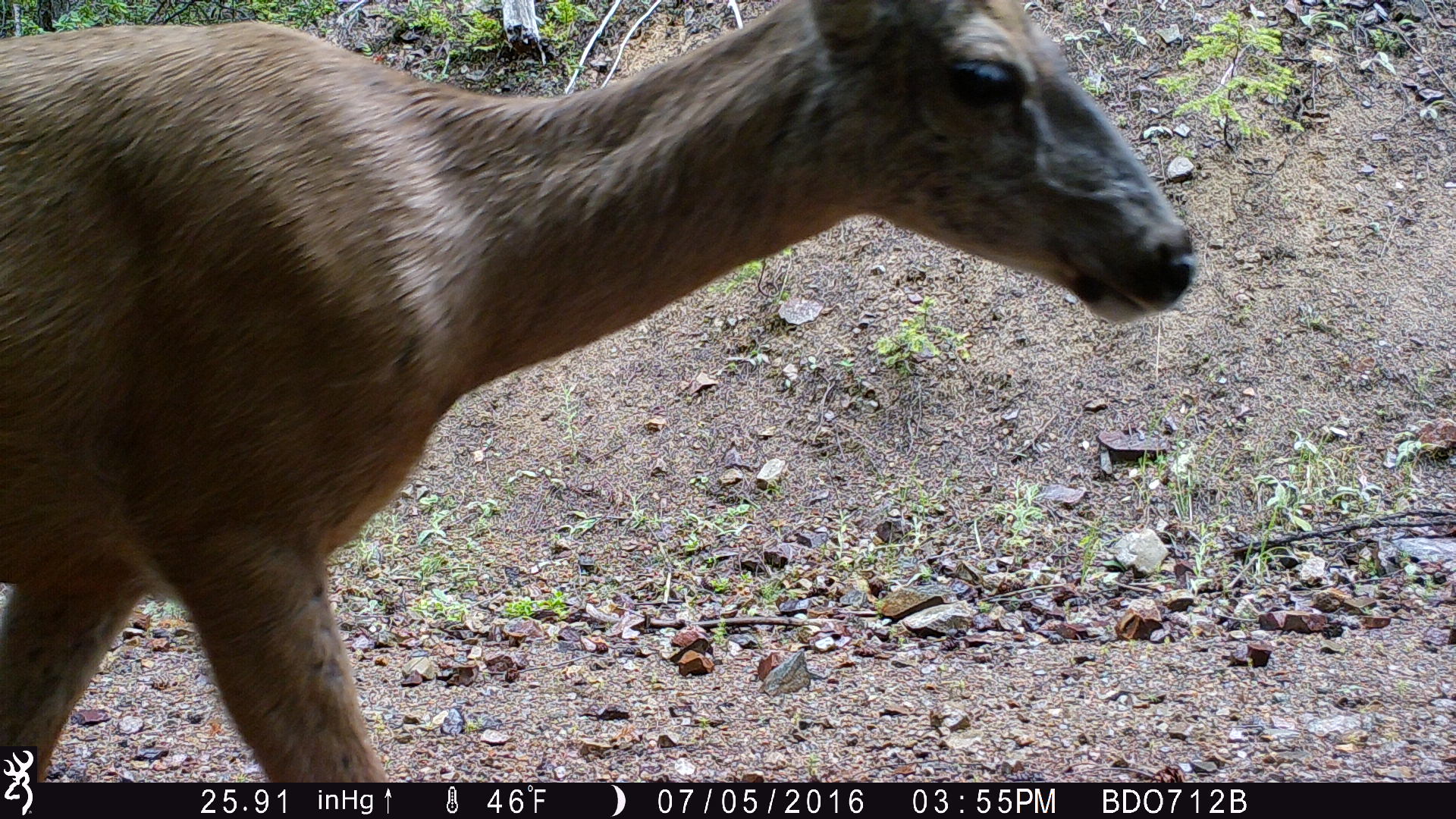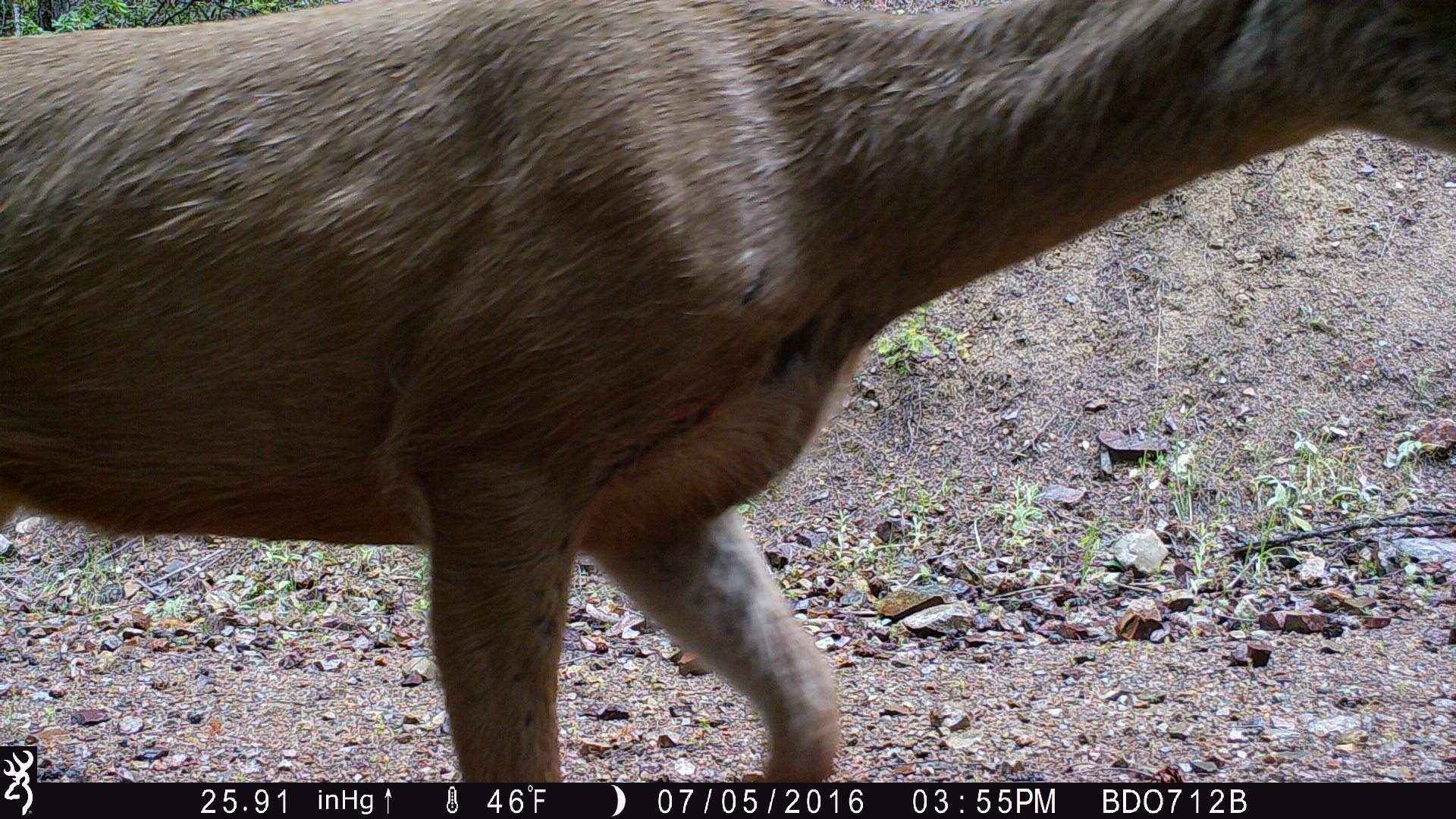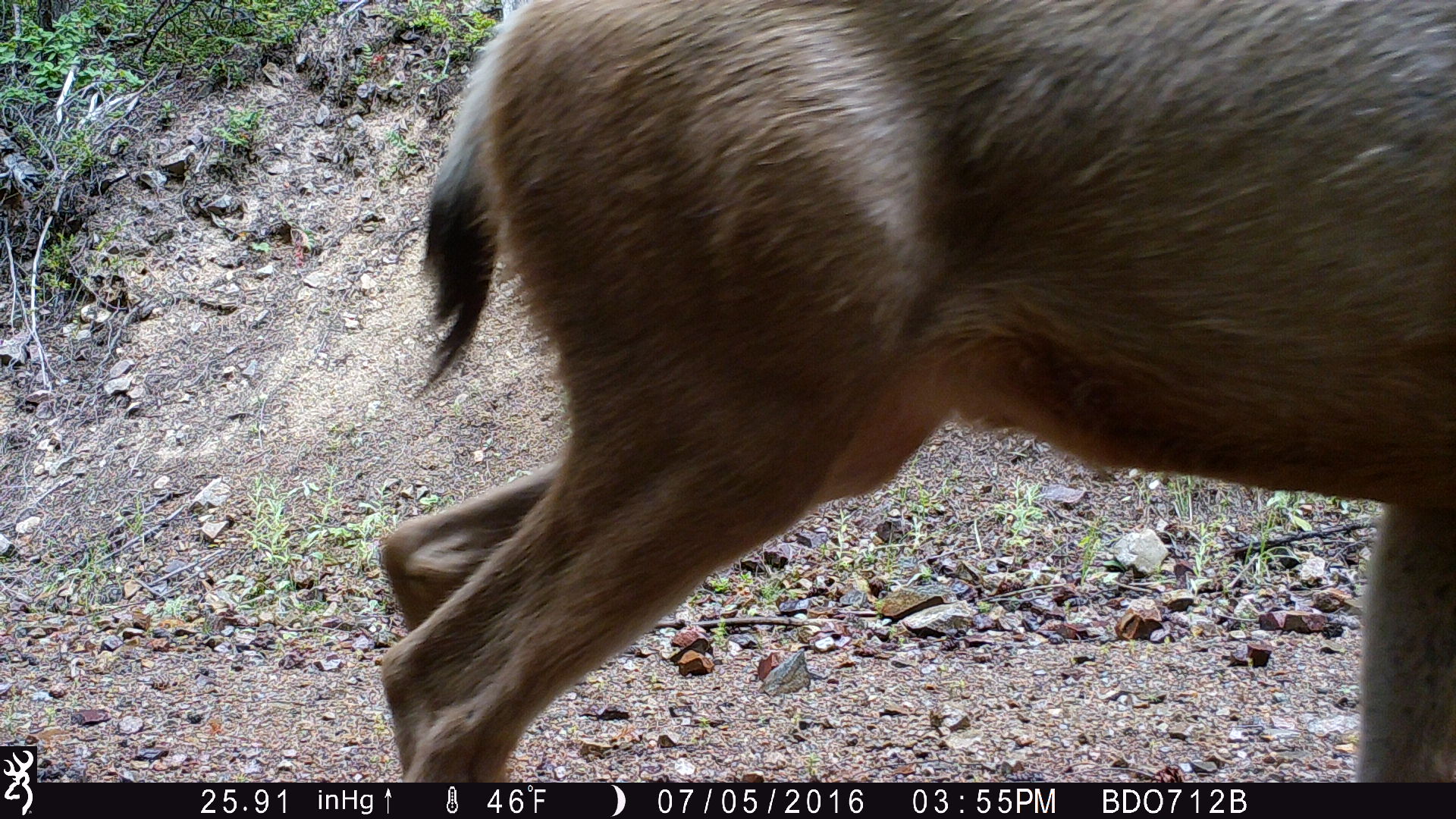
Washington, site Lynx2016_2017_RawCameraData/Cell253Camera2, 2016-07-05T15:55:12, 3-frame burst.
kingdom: Animalia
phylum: Chordata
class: Mammalia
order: Artiodactyla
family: Cervidae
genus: Odocoileus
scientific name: Odocoileus hemionus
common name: mule deer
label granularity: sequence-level